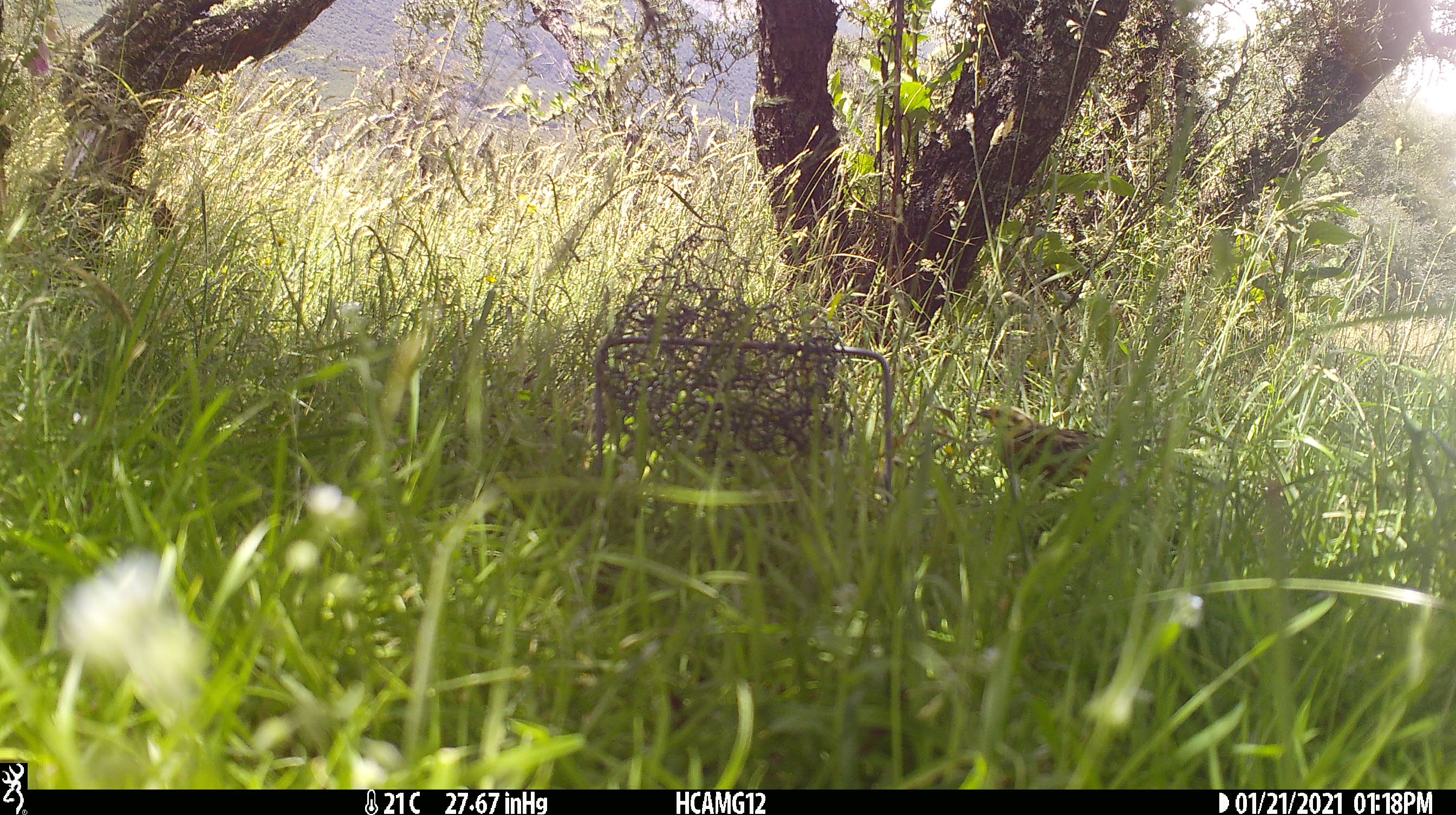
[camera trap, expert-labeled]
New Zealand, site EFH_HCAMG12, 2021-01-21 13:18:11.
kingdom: Animalia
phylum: Chordata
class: Aves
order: Passeriformes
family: Emberizidae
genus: Emberiza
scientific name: Emberiza citrinella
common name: yellowhammer